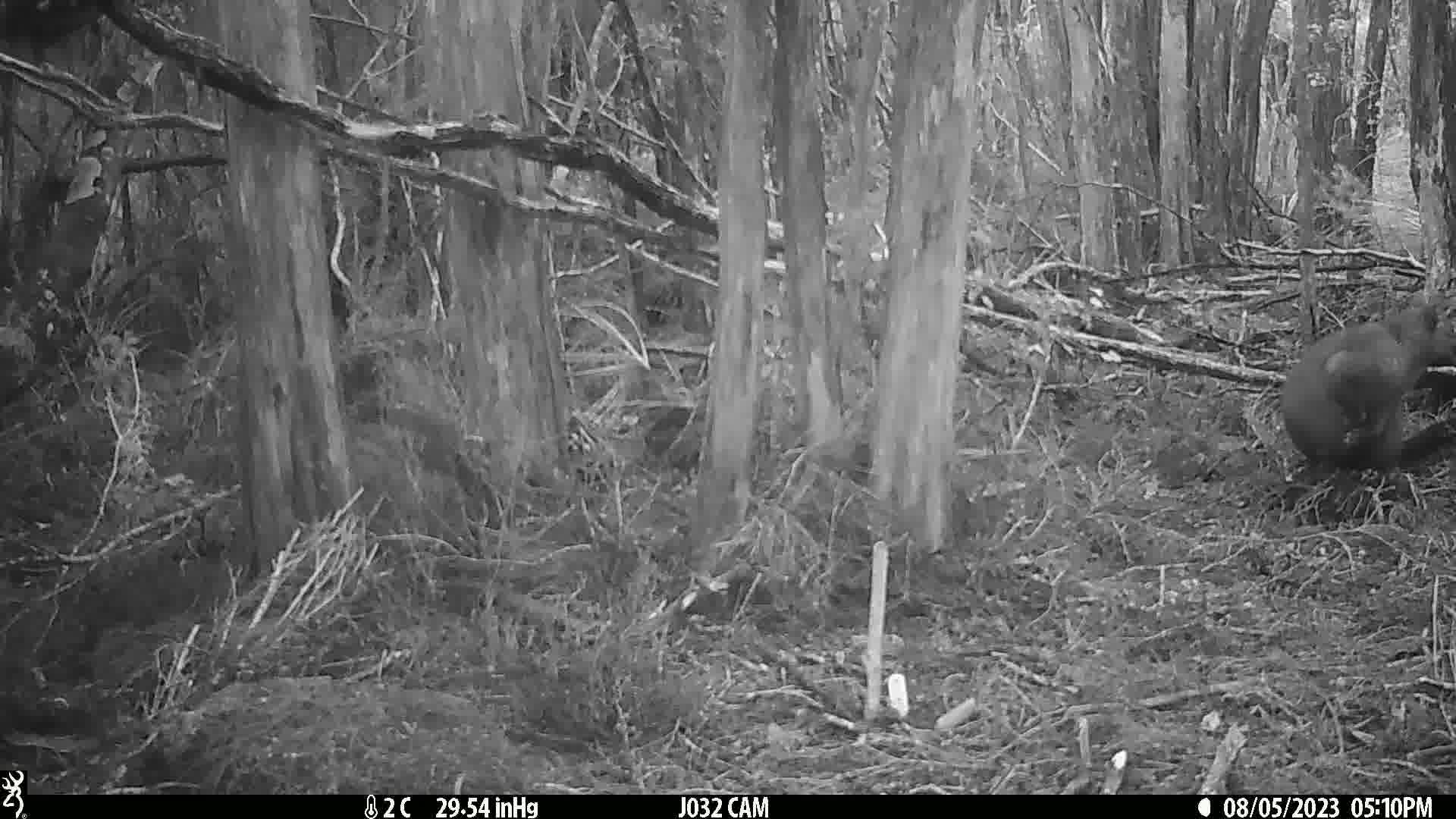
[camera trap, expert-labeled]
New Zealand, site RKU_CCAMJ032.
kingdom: Animalia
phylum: Chordata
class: Mammalia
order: Diprotodontia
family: Phalangeridae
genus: Trichosurus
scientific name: Trichosurus vulpecula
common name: common brushtail possum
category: possum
Possum (common brushtail possum) (Trichosurus vulpecula).